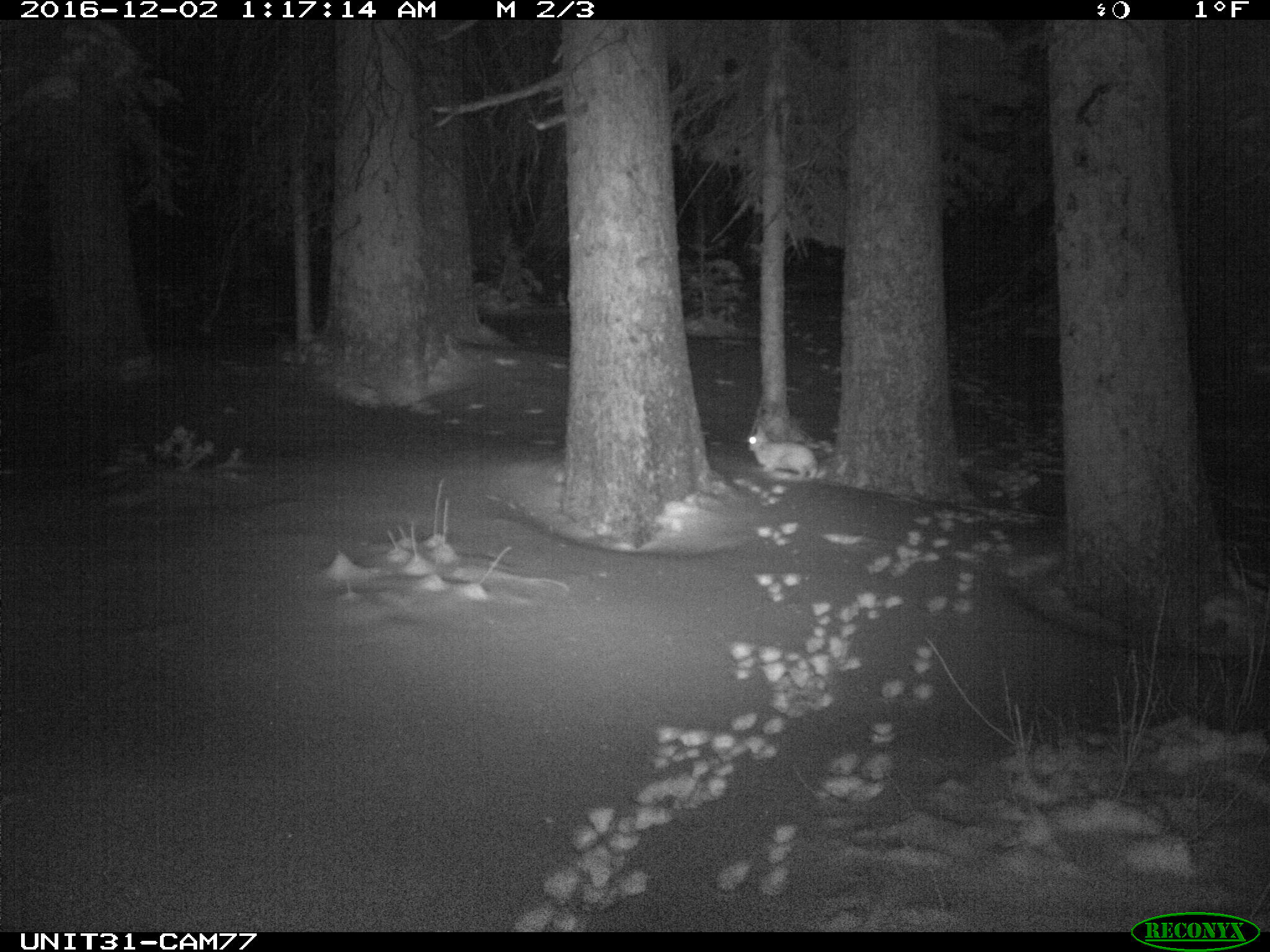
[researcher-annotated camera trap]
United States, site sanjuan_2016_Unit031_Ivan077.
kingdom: Animalia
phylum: Chordata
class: Mammalia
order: Lagomorpha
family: Leporidae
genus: Lepus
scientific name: Lepus americanus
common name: snowshoe hare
Lepus americanus (snowshoe hare).